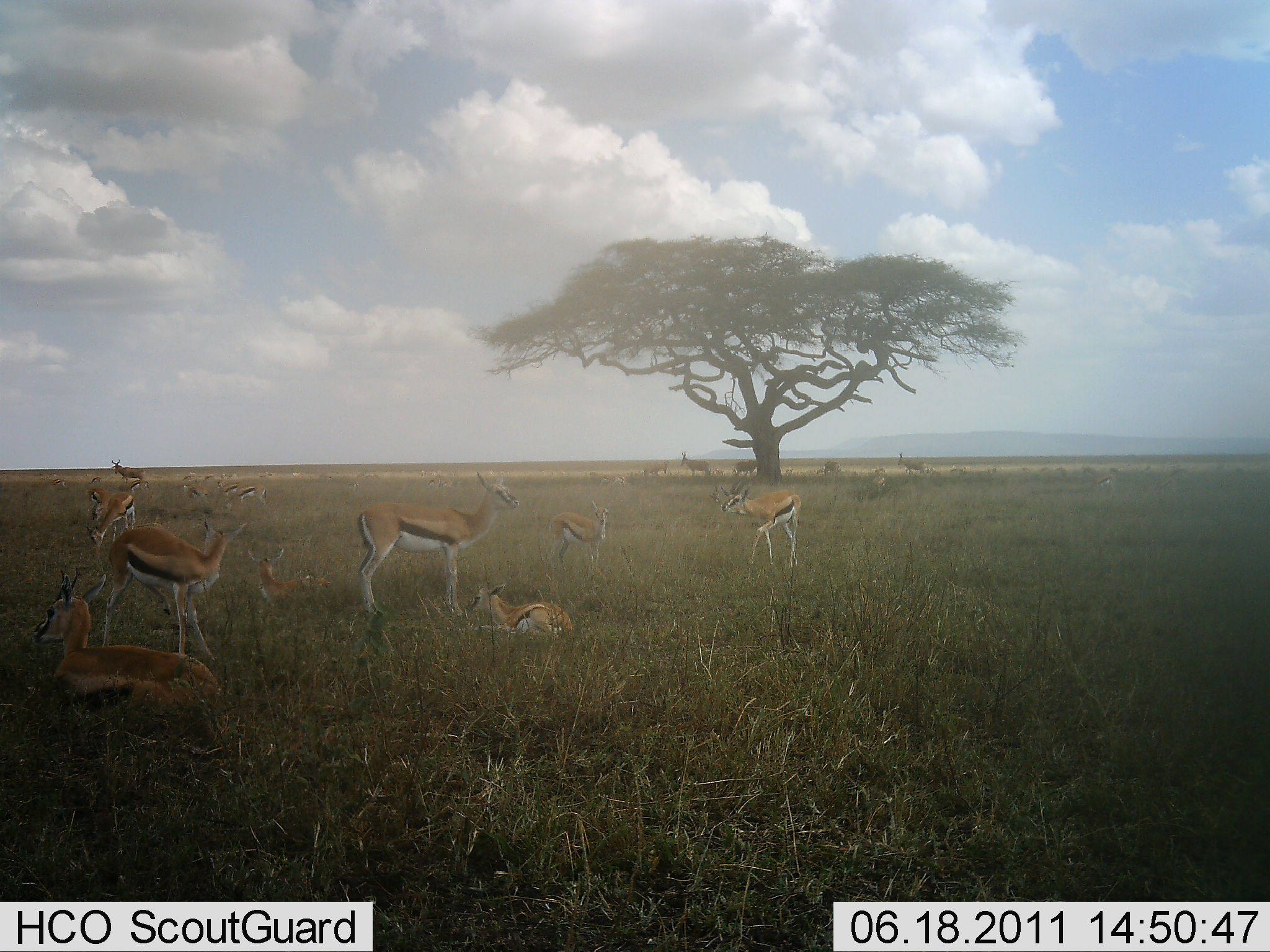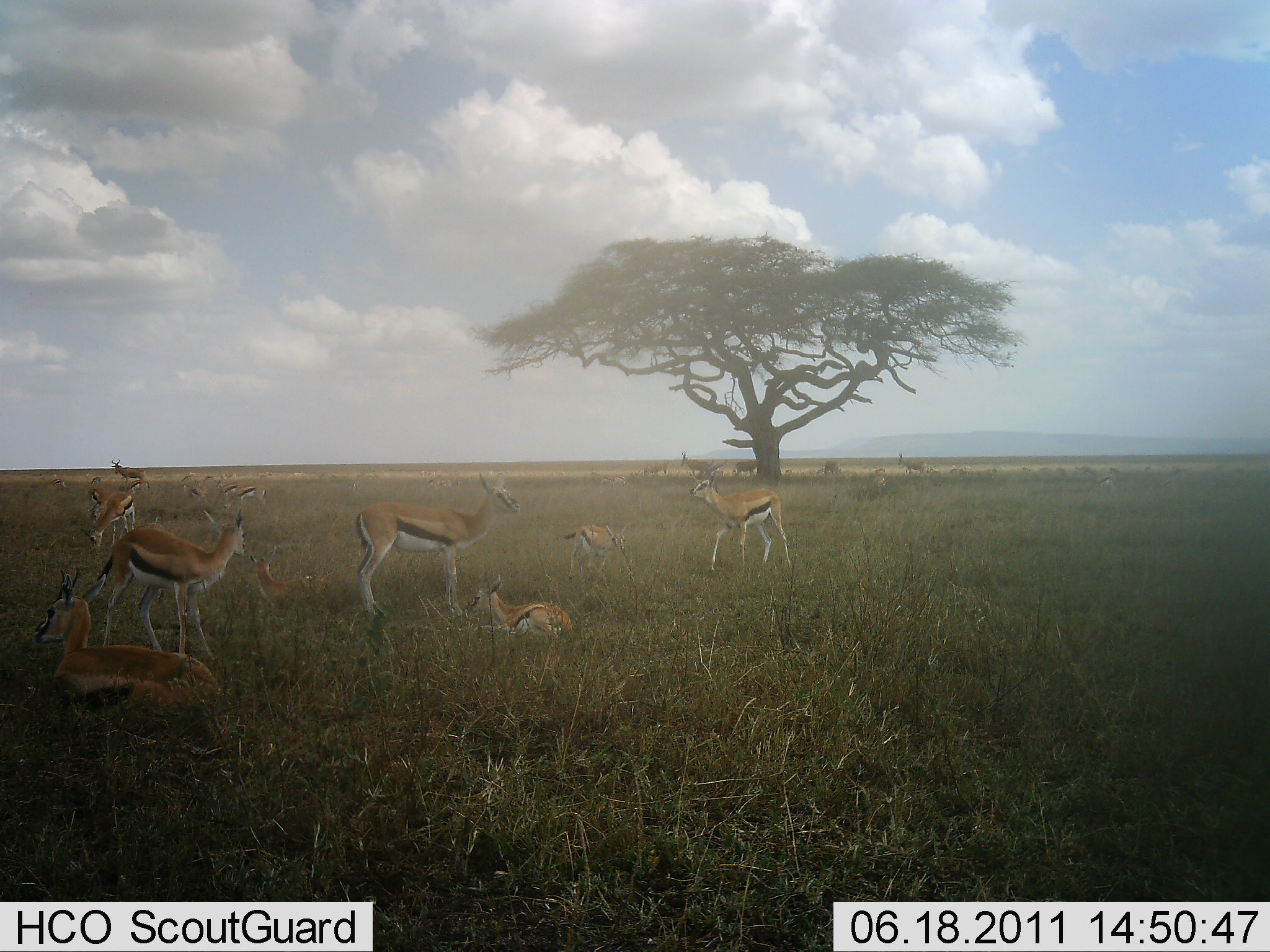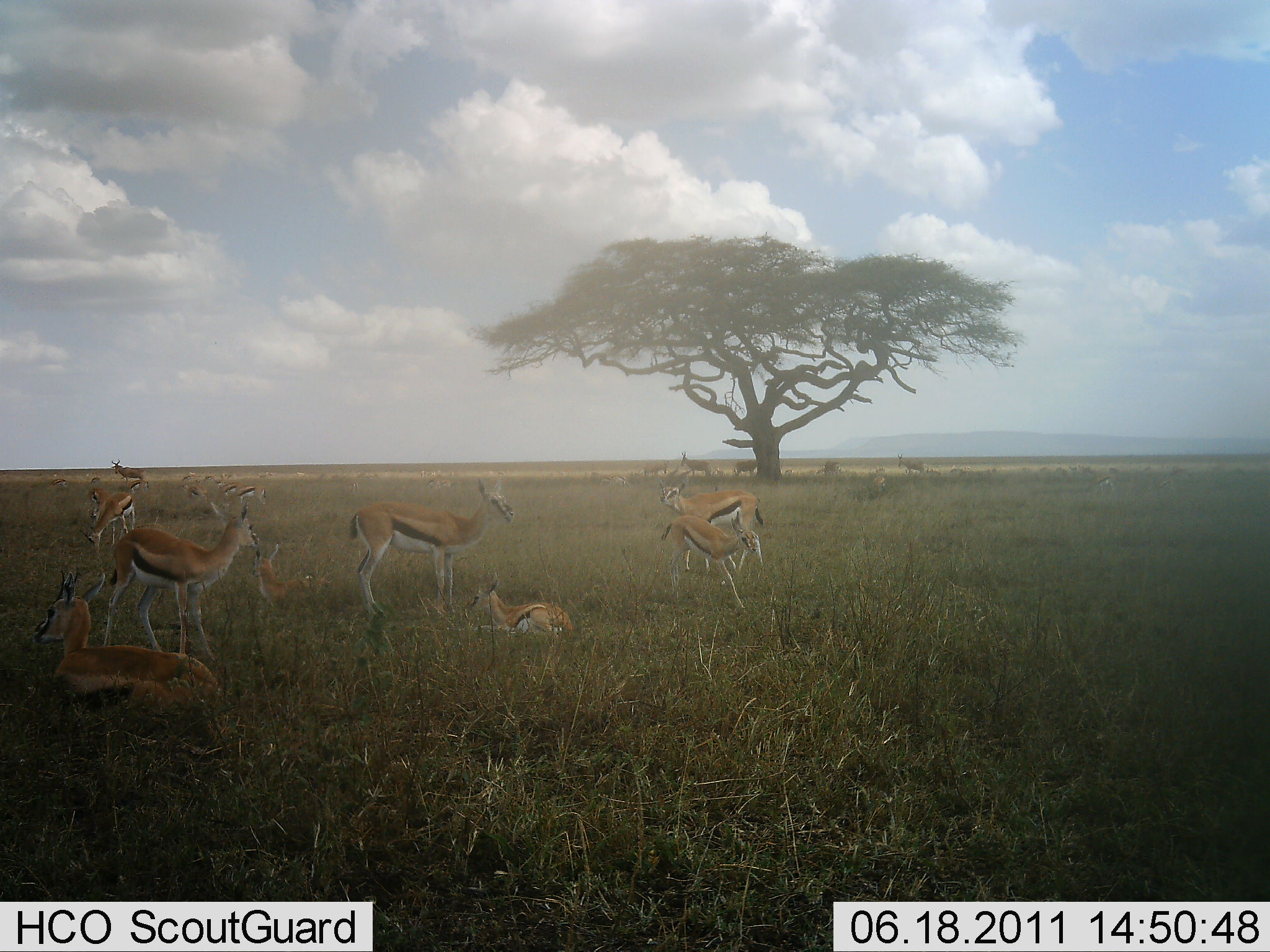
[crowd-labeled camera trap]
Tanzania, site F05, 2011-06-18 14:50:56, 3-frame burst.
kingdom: Animalia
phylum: Chordata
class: Mammalia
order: Artiodactyla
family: Bovidae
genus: Eudorcas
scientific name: Eudorcas thomsonii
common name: thomson's gazelle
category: gazellethomsons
Gazellethomsons (thomson's gazelle) (Eudorcas thomsonii), count 11-50. Behavior (volunteer vote fractions): standing 93%, resting 93%, moving 21%, interacting 7%. Young present (vote fraction): 43%. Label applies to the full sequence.